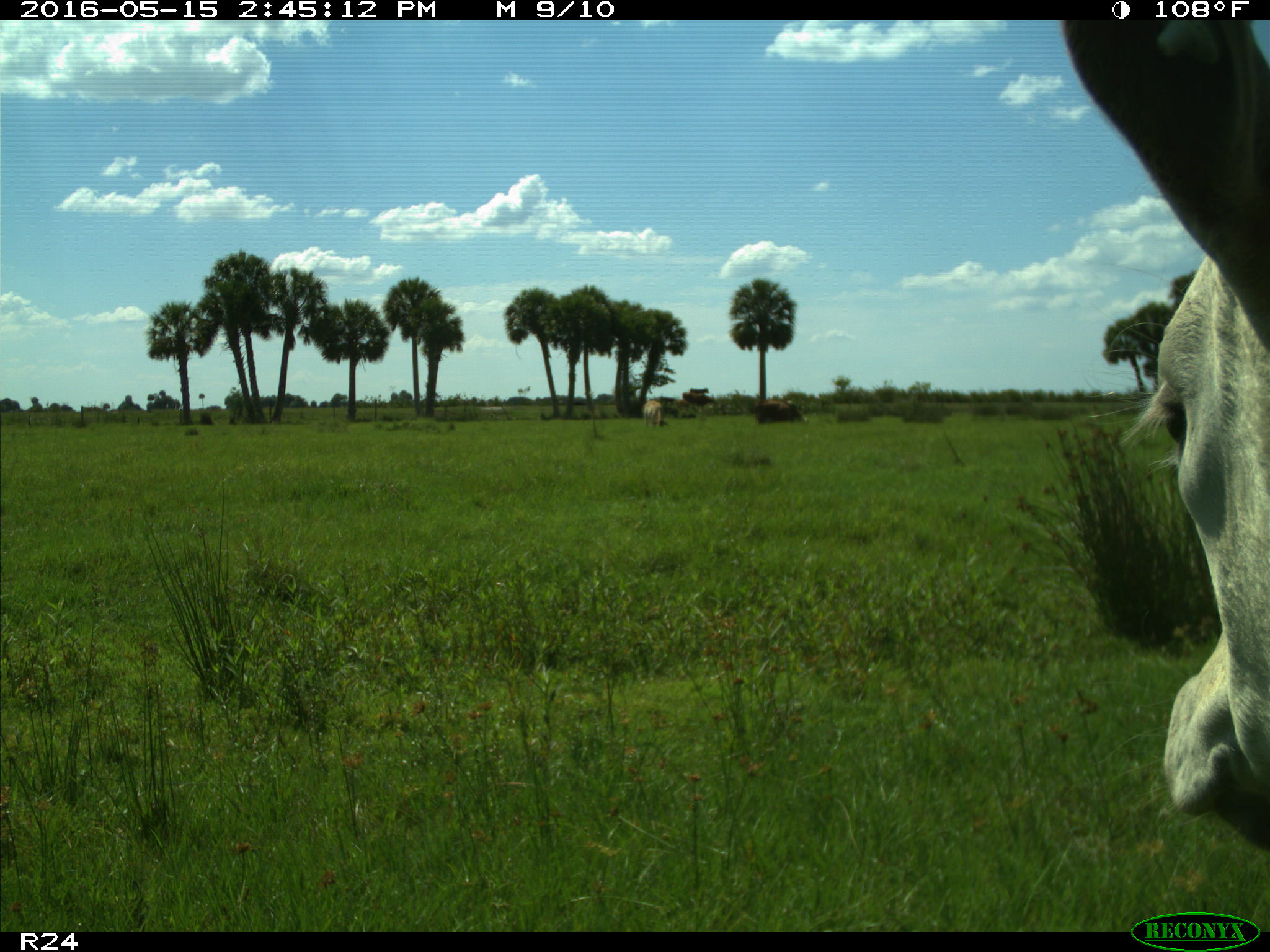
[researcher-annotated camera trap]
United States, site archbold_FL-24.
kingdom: Animalia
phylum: Chordata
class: Mammalia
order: Artiodactyla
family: Bovidae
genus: Bos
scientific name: Bos taurus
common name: domestic cow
Bos taurus (domestic cow).